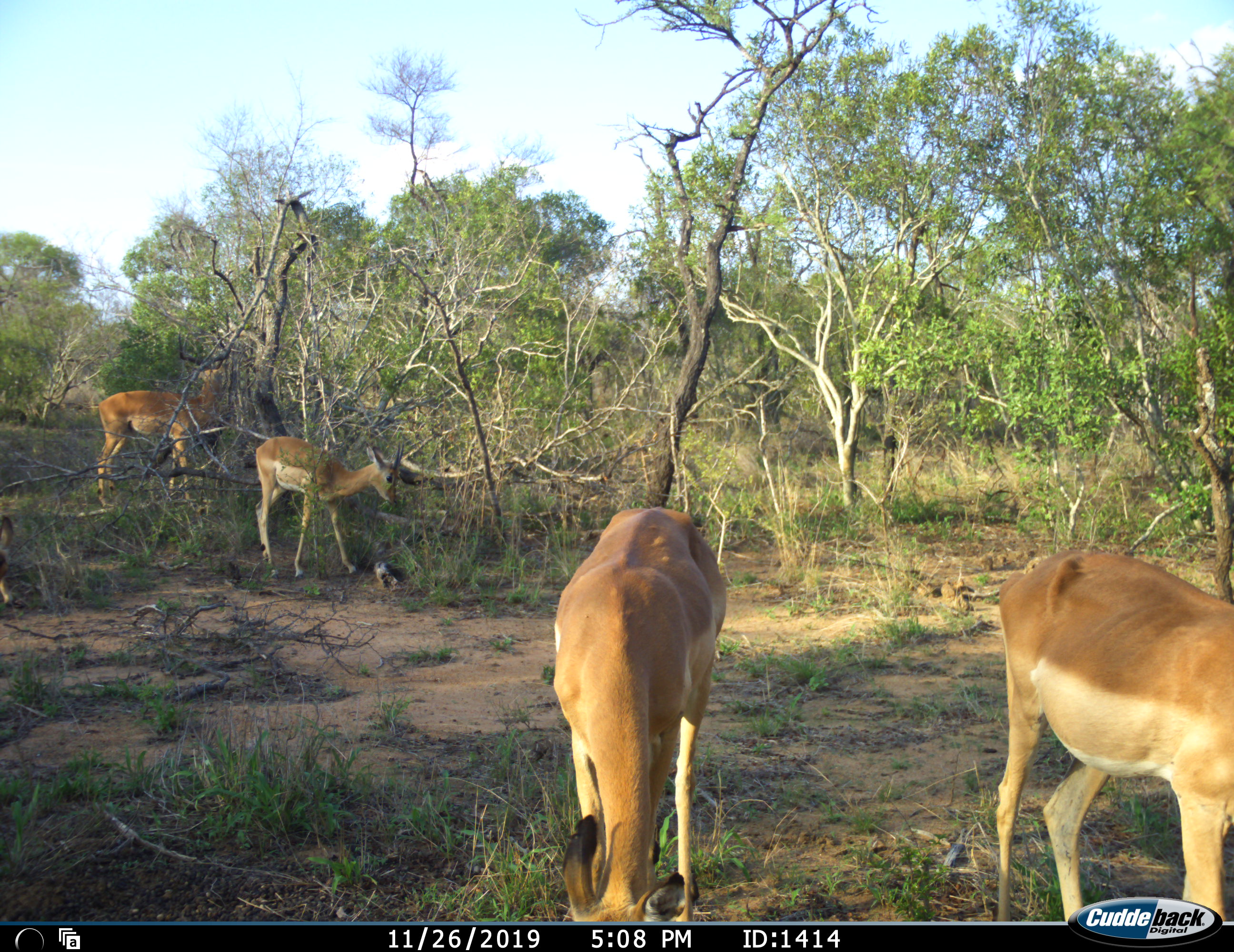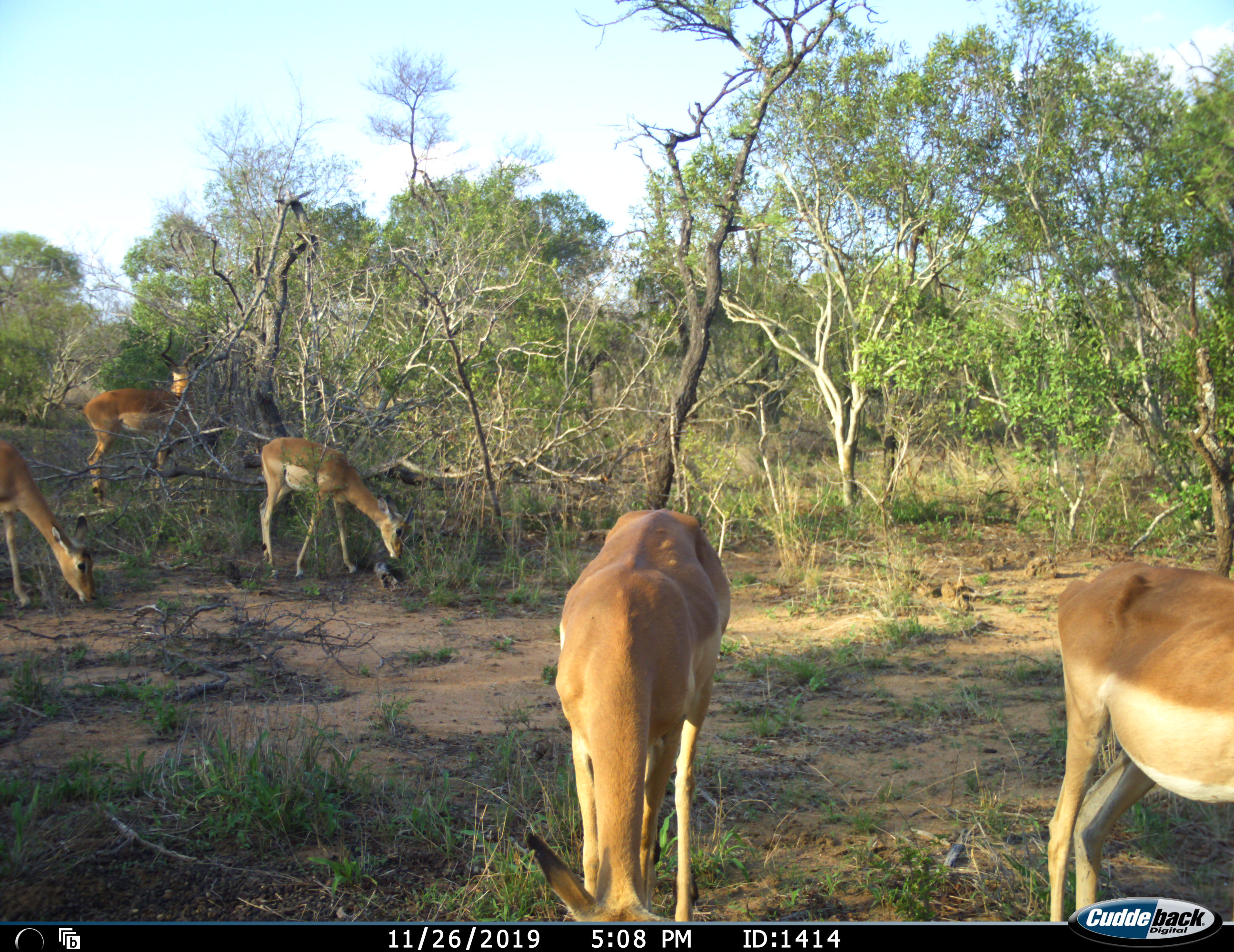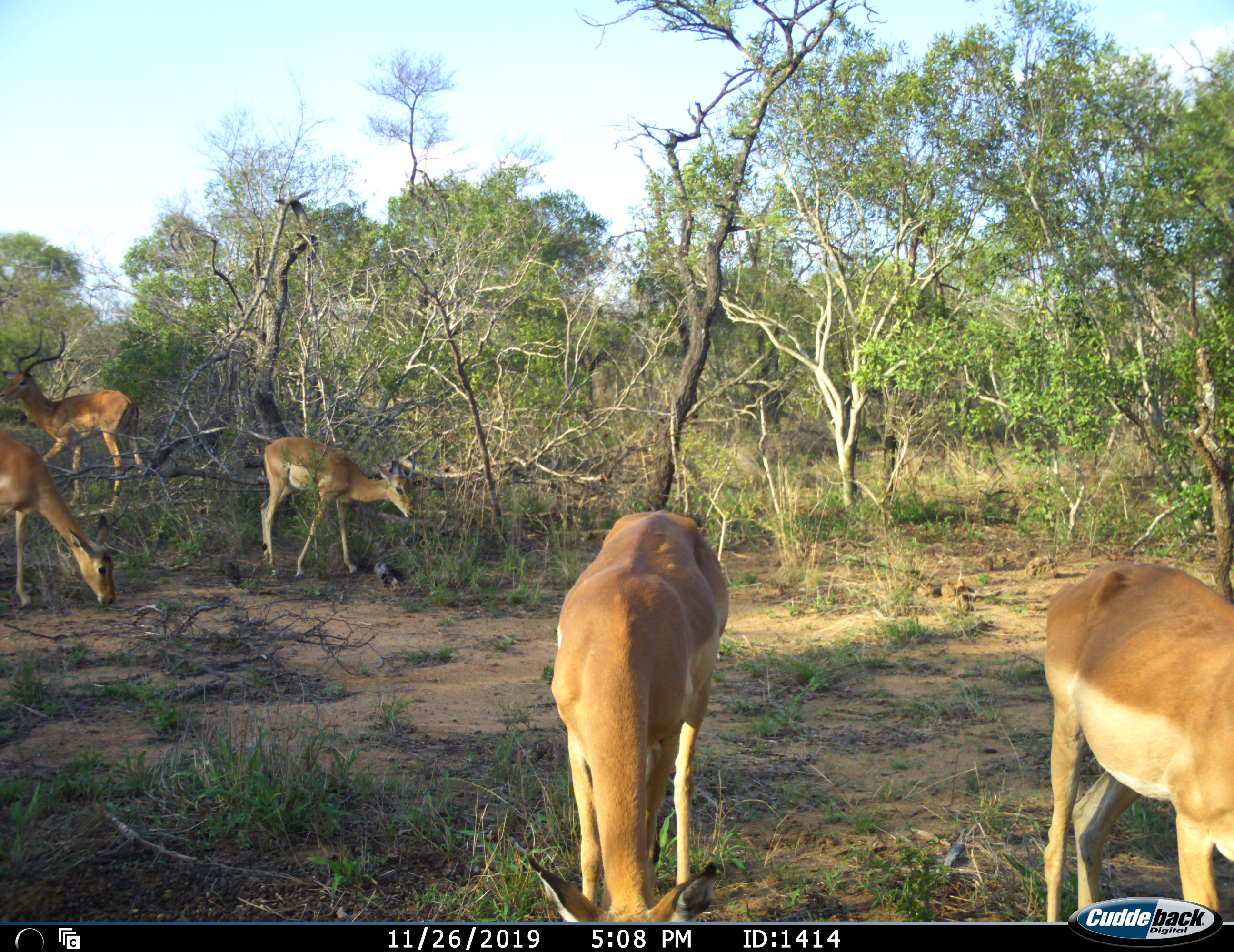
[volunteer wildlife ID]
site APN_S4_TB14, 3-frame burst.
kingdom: Animalia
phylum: Chordata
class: Mammalia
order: Artiodactyla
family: Bovidae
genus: Aepyceros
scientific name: Aepyceros melampus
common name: impala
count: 5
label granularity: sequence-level